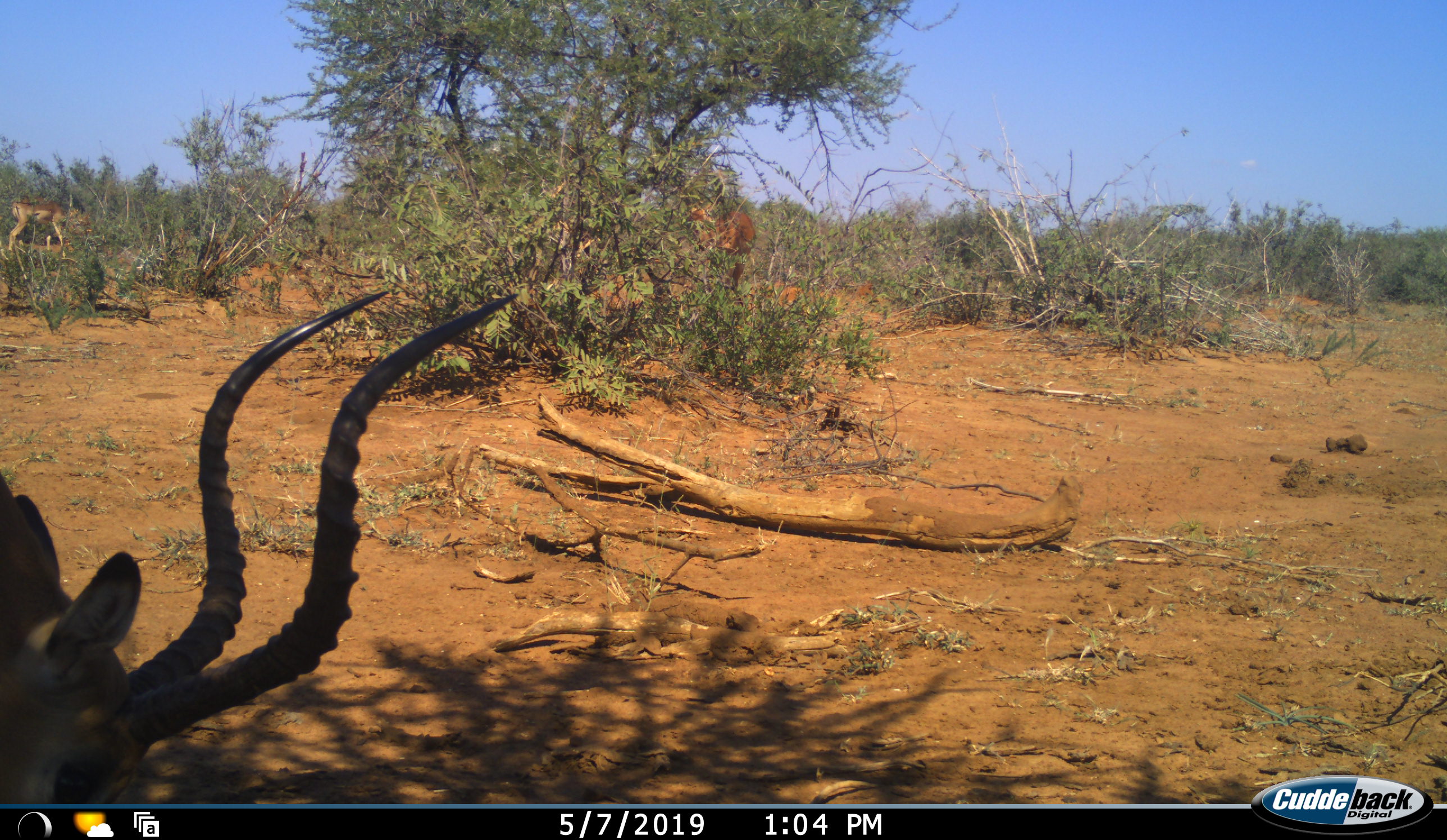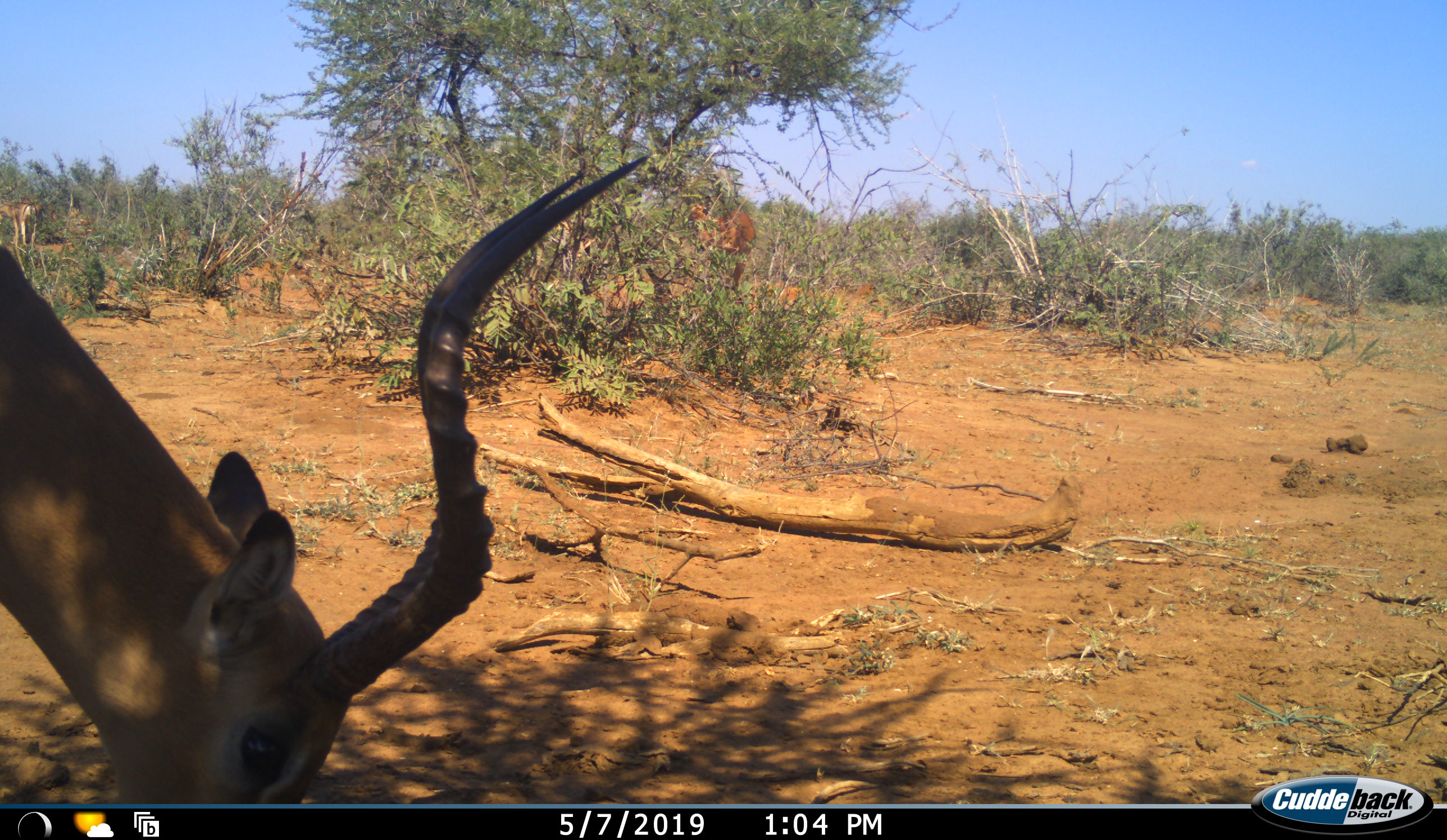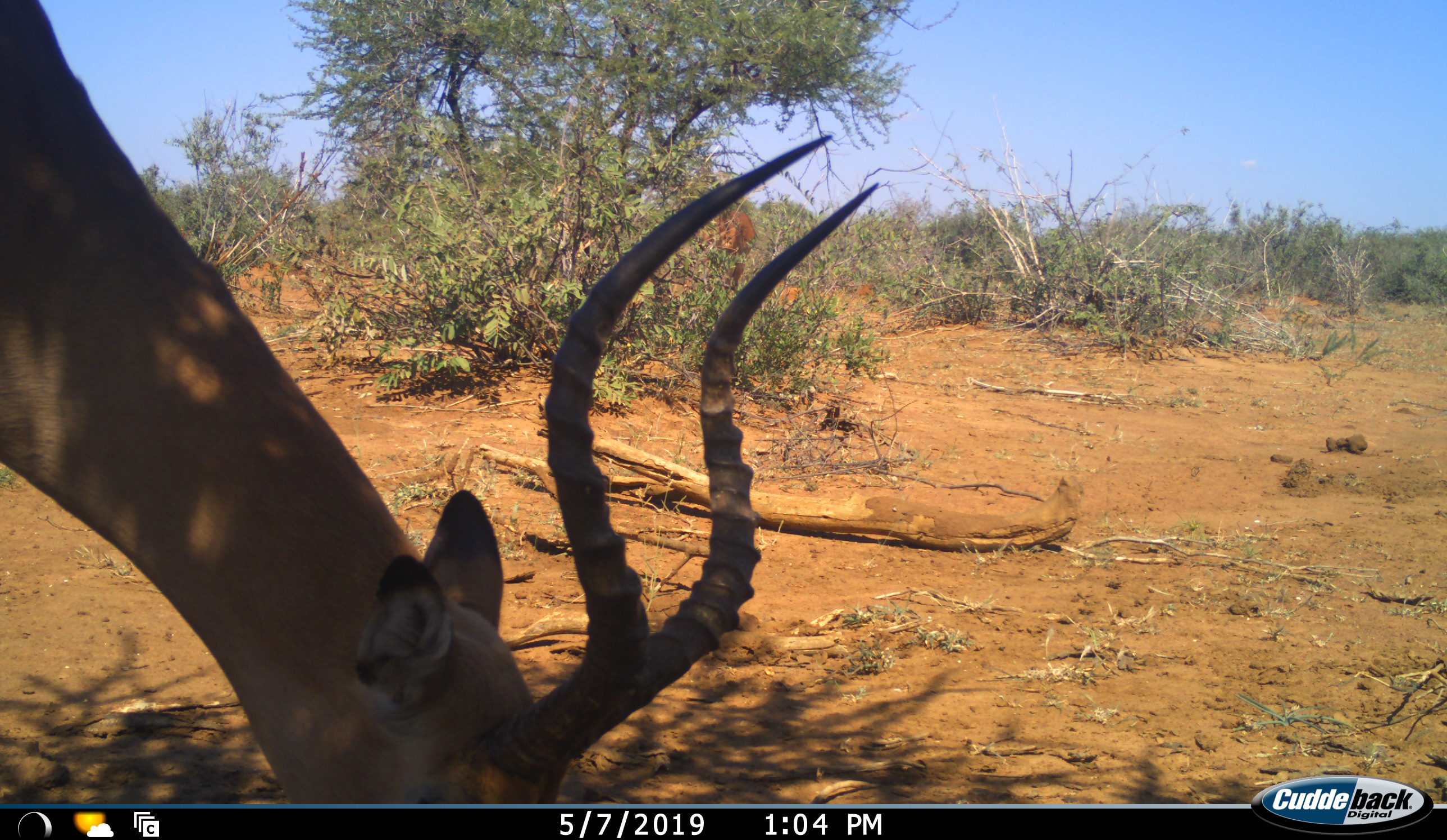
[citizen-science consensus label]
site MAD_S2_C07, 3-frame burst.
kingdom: Animalia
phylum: Chordata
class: Mammalia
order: Artiodactyla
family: Bovidae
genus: Aepyceros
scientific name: Aepyceros melampus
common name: impala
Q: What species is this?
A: Impala (Aepyceros melampus).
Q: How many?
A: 2.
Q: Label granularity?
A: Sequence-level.